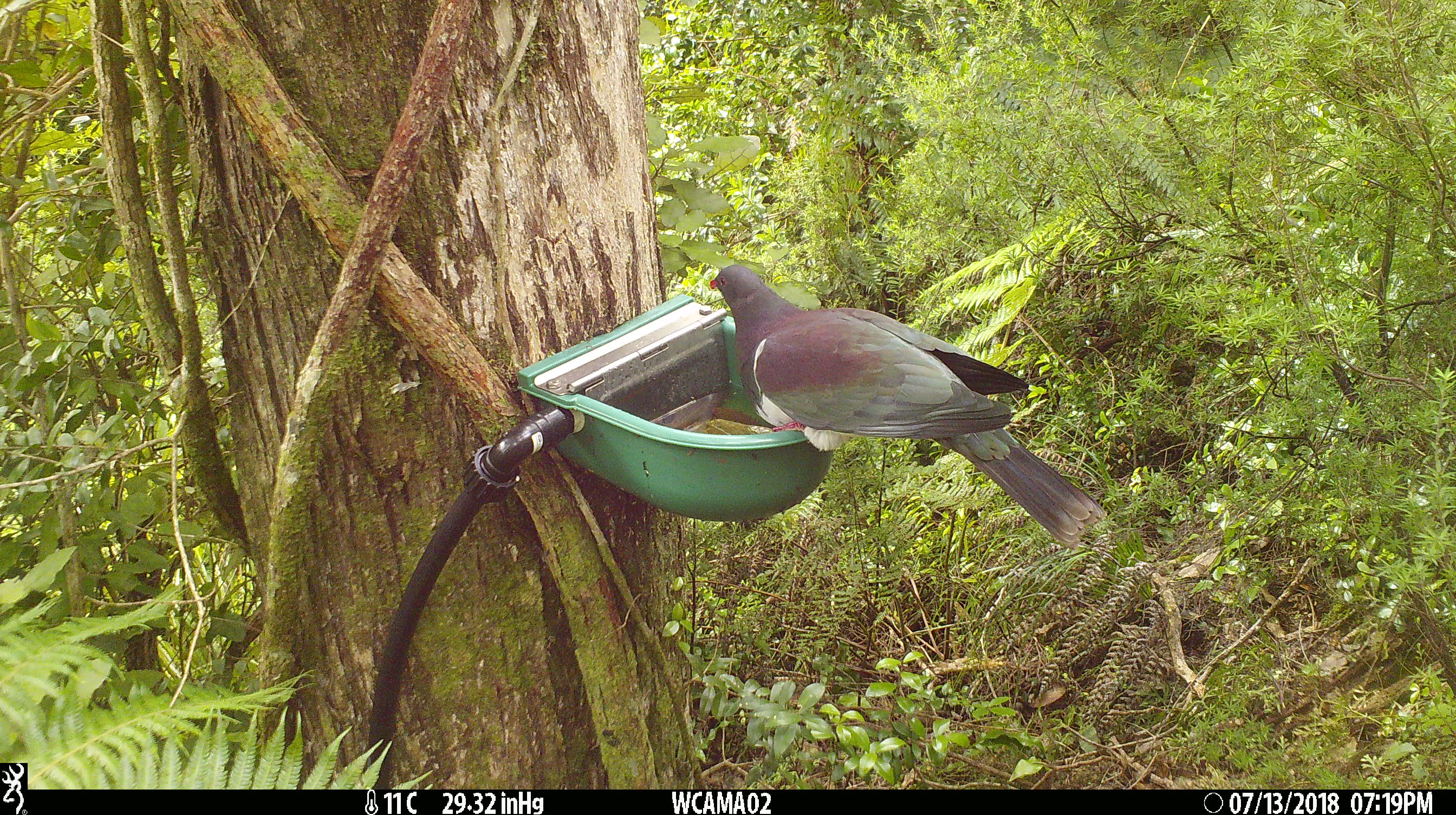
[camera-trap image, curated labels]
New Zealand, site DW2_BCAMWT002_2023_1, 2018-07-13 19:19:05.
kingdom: Animalia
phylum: Chordata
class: Aves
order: Columbiformes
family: Columbidae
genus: Hemiphaga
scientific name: Hemiphaga novaeseelandiae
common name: new zealand pigeon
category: kereru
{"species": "kereru (new zealand pigeon) (Hemiphaga novaeseelandiae)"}